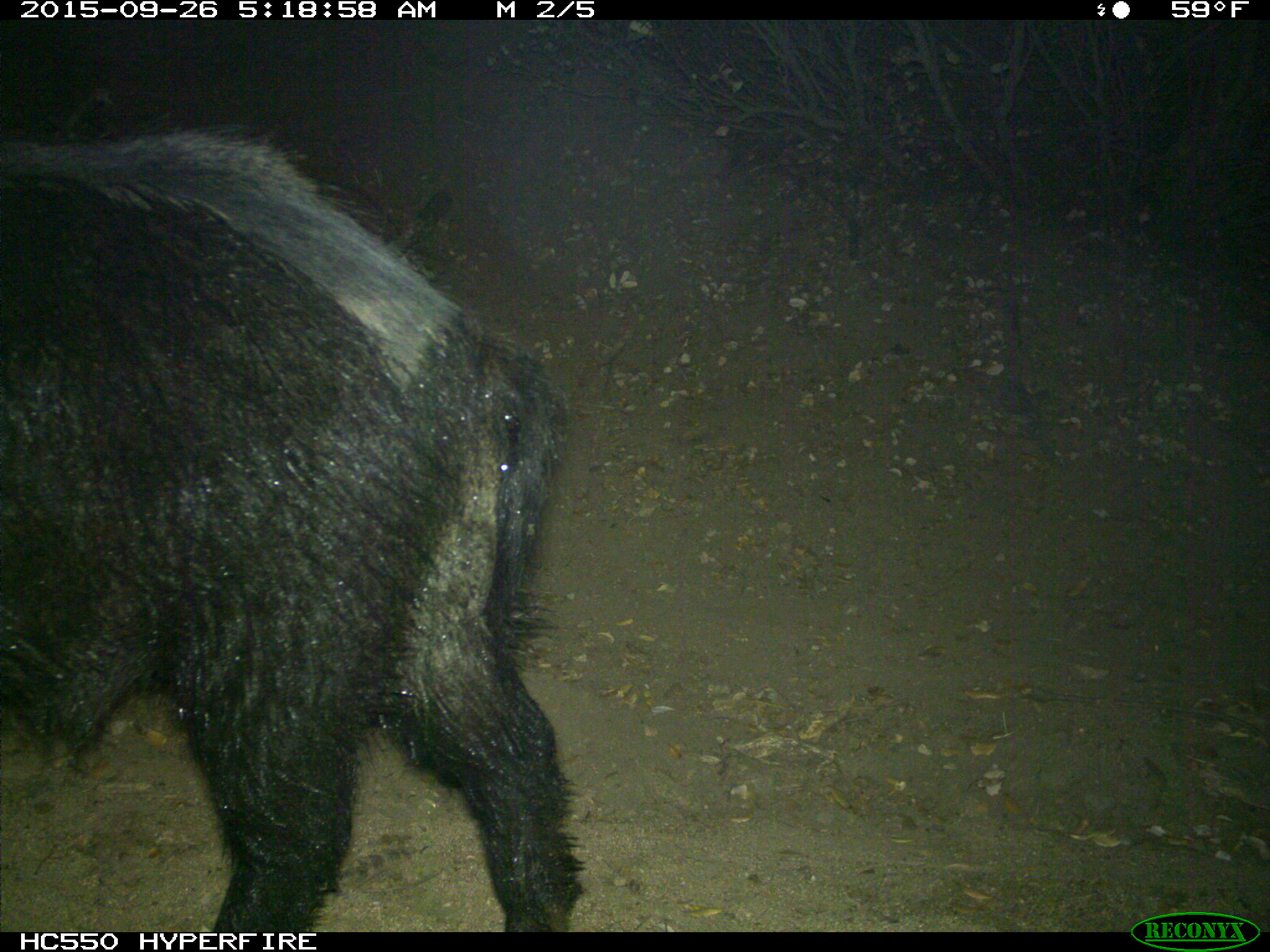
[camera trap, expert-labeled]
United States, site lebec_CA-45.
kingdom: Animalia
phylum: Chordata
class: Mammalia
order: Artiodactyla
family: Suidae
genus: Sus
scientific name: Sus scrofa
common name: wild boar